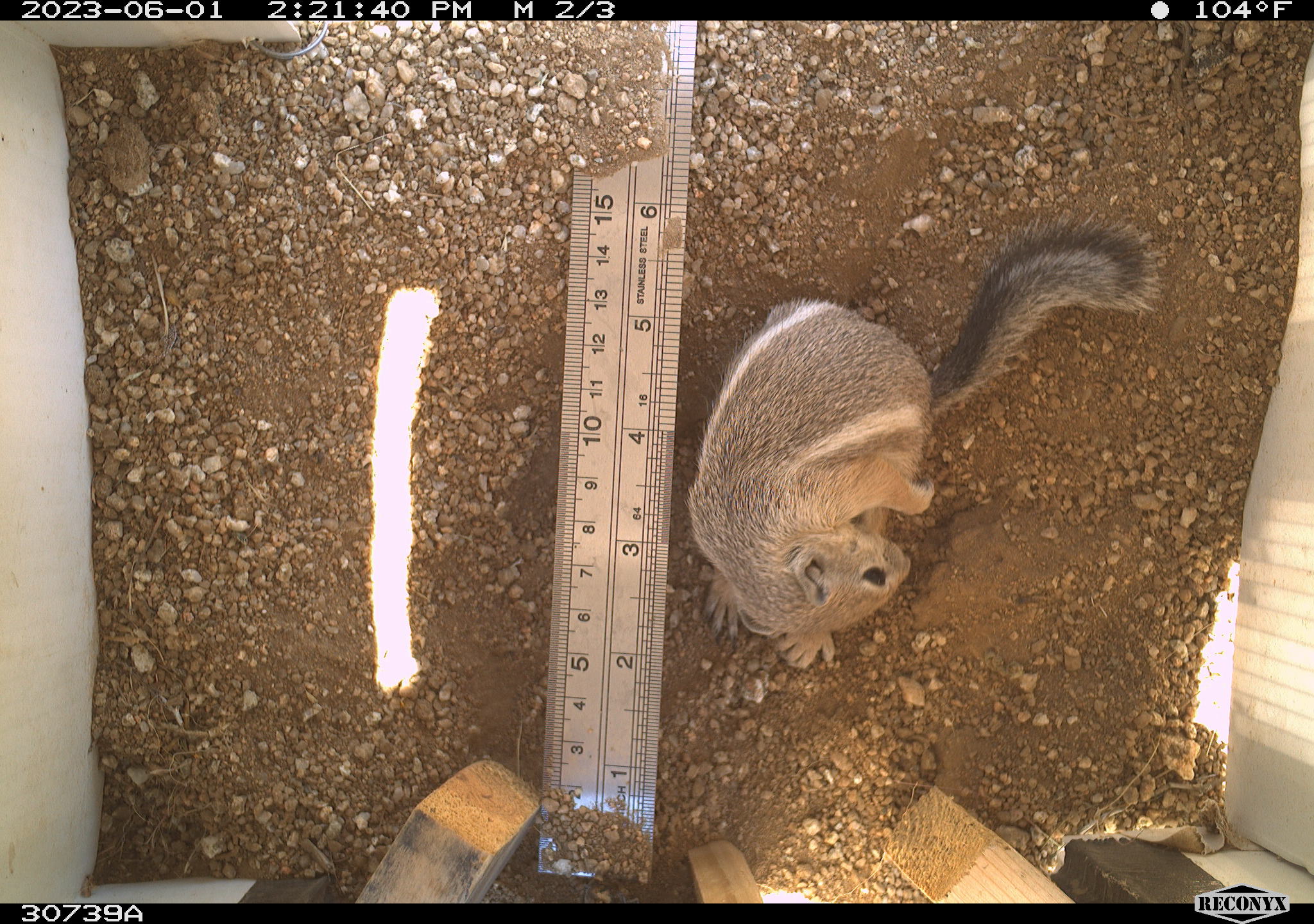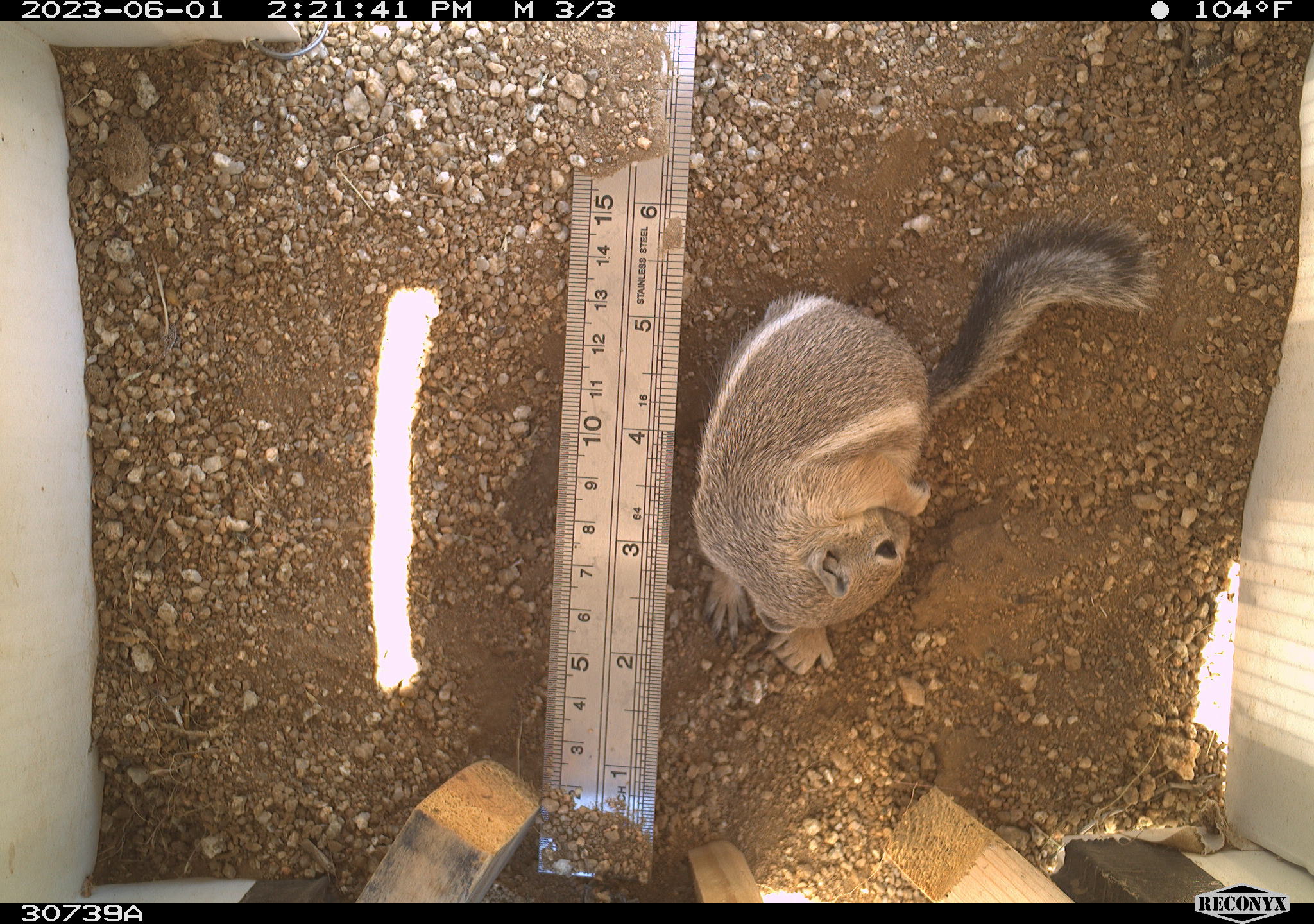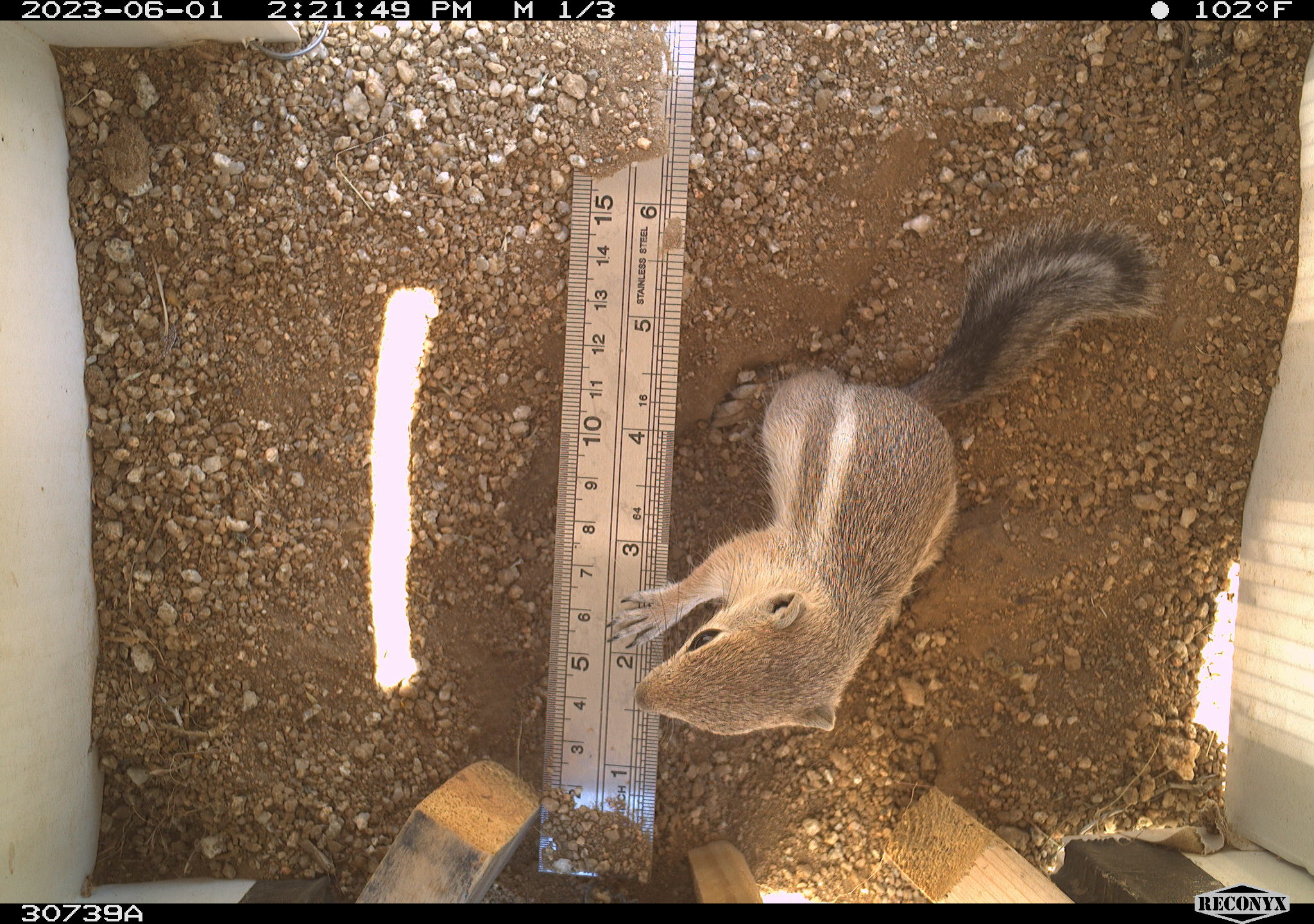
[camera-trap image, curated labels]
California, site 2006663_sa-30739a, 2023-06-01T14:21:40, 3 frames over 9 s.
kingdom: Animalia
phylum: Chordata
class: Mammalia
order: Rodentia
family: Sciuridae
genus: Ammospermophilus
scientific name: Ammospermophilus leucurus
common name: white-tailed antelope squirrel